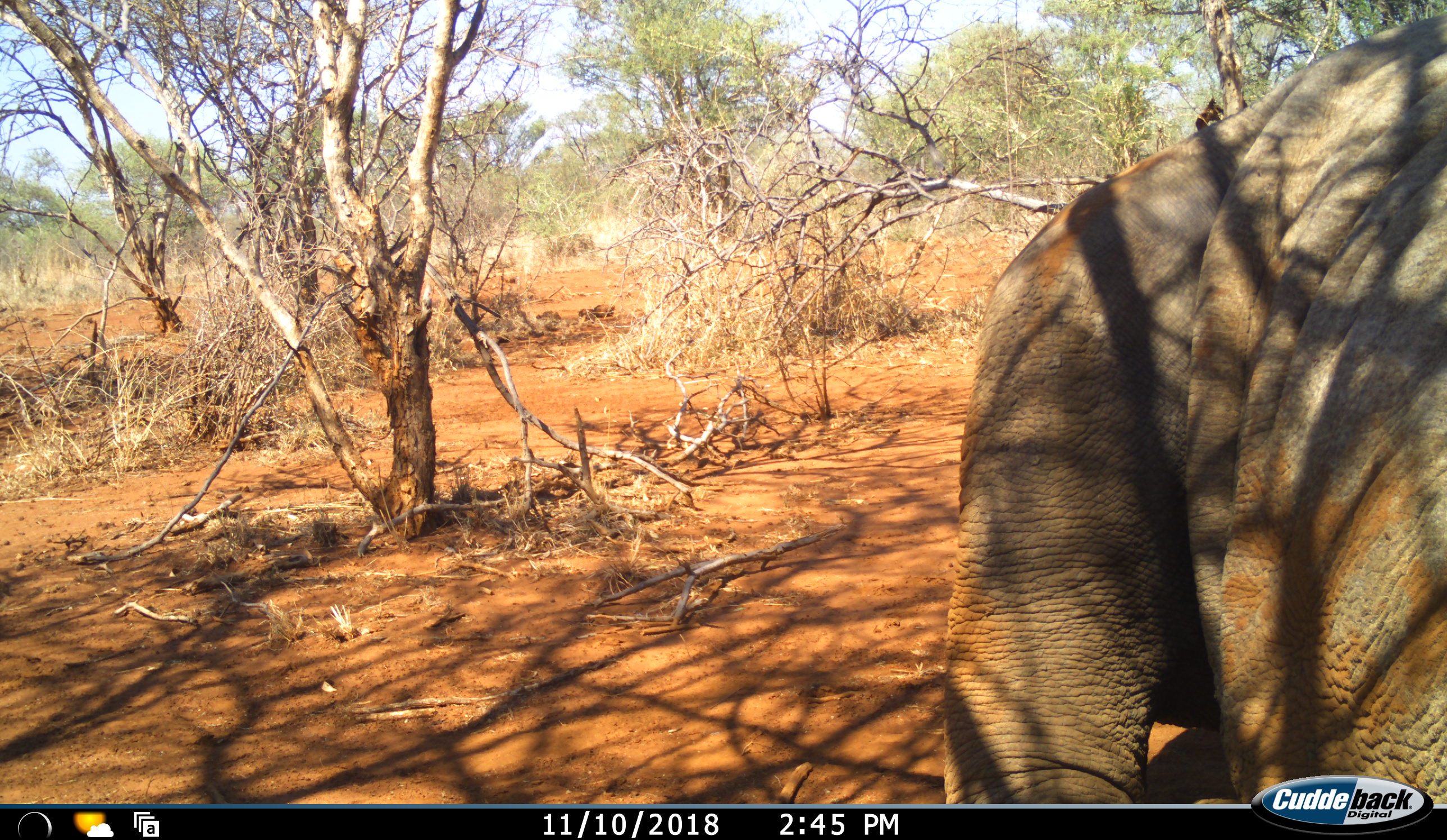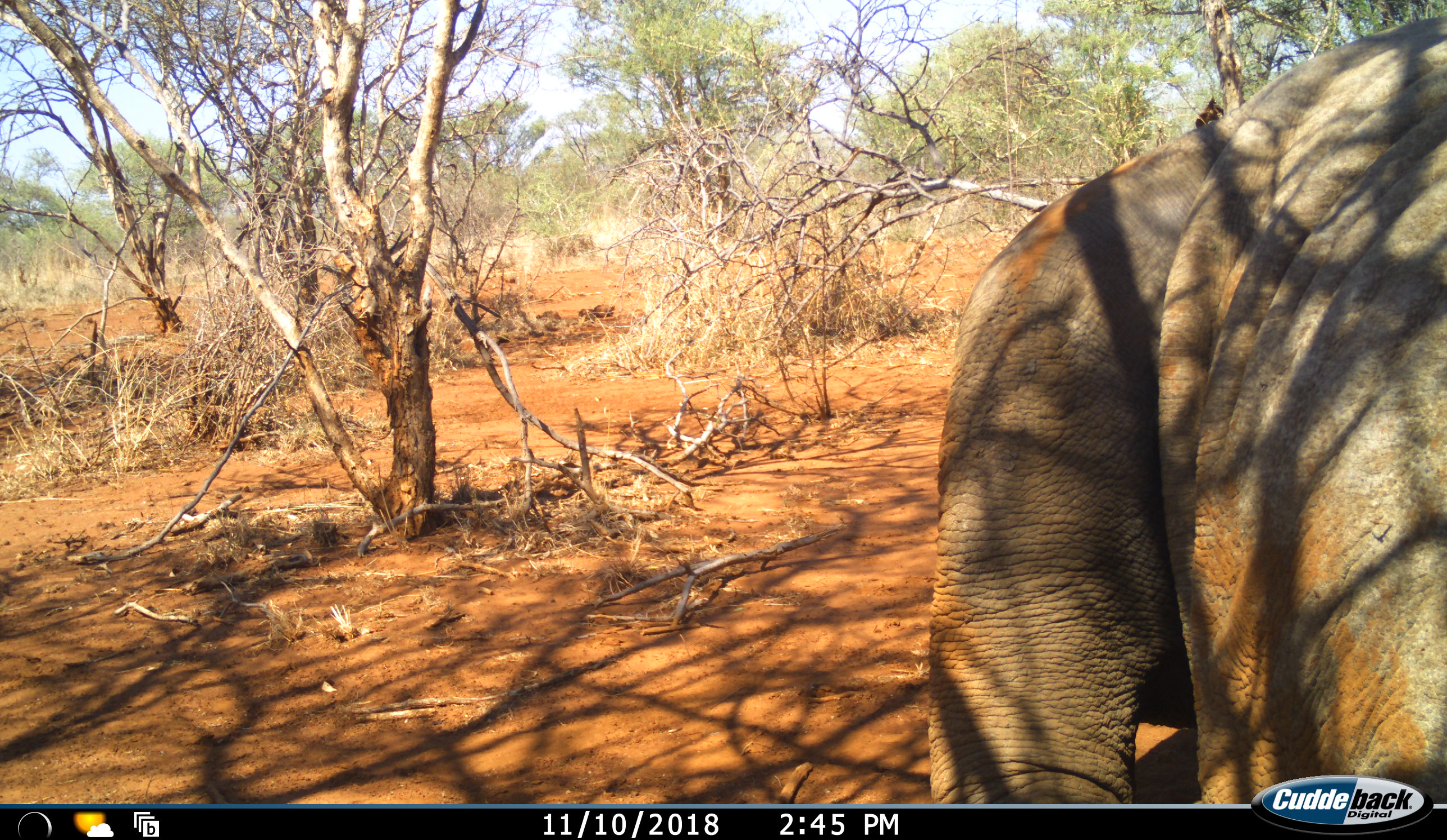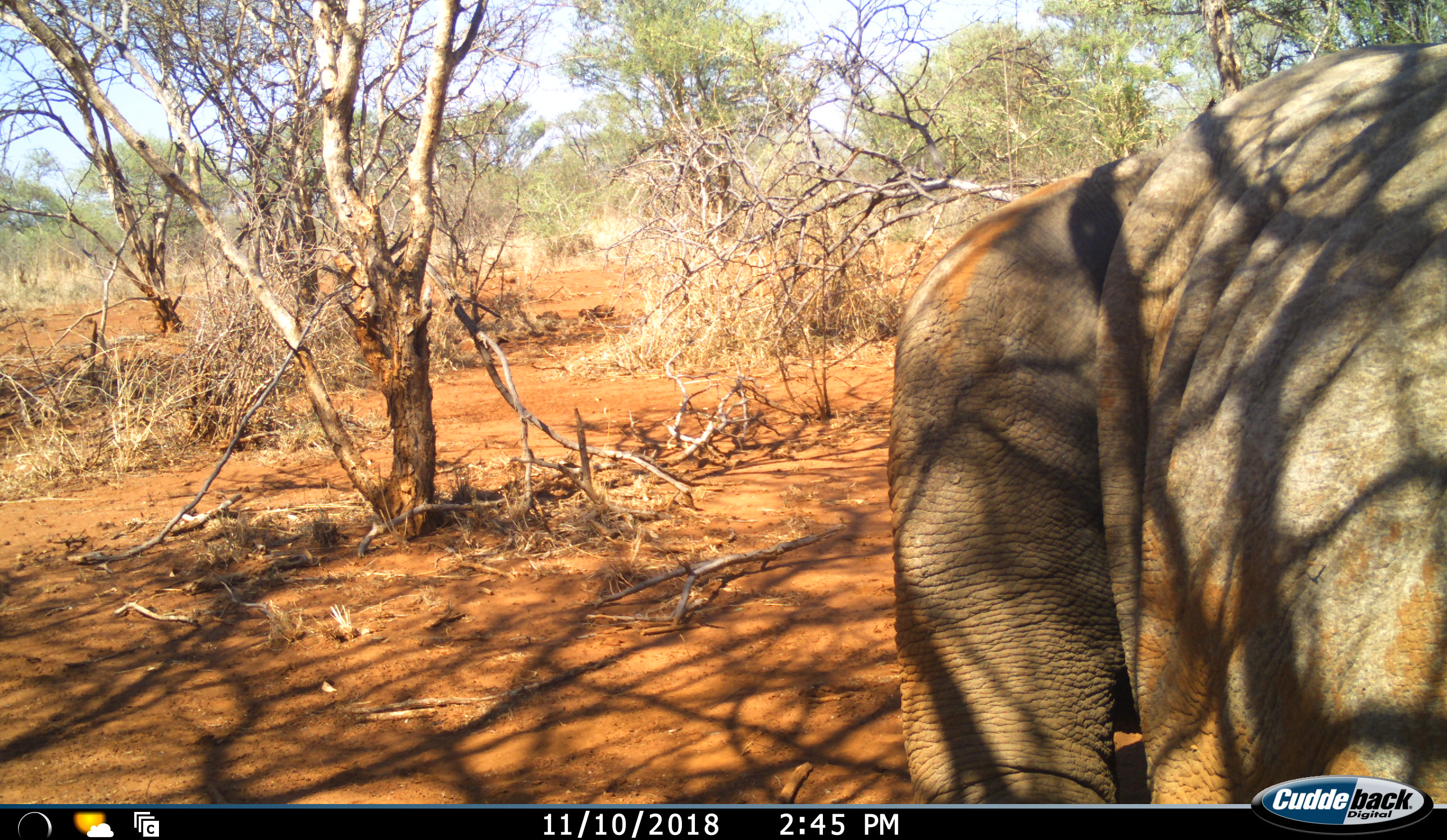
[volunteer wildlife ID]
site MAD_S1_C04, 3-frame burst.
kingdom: Animalia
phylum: Chordata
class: Mammalia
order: Proboscidea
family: Elephantidae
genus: Loxodonta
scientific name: Loxodonta africana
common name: african bush elephant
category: elephant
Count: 1.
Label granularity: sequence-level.